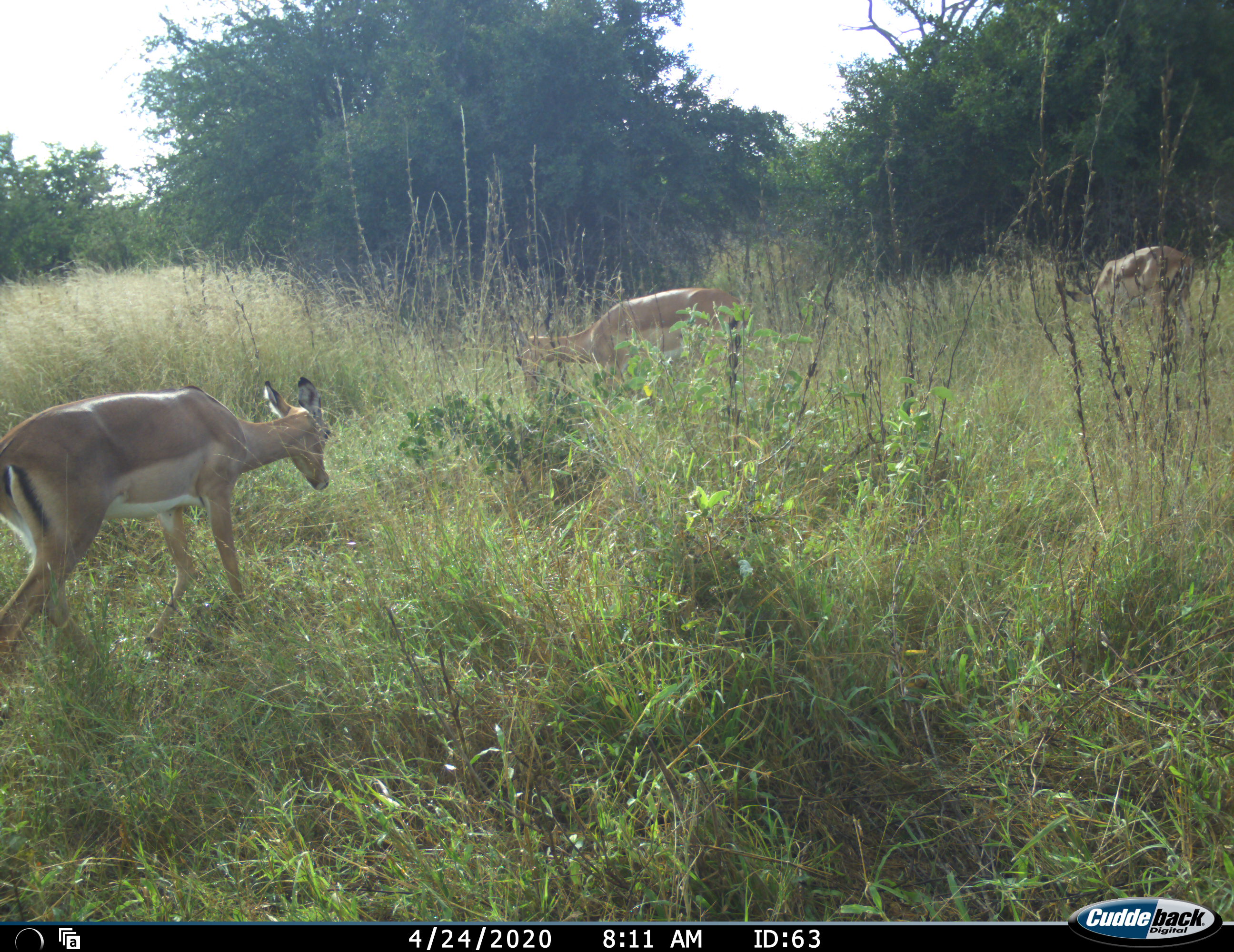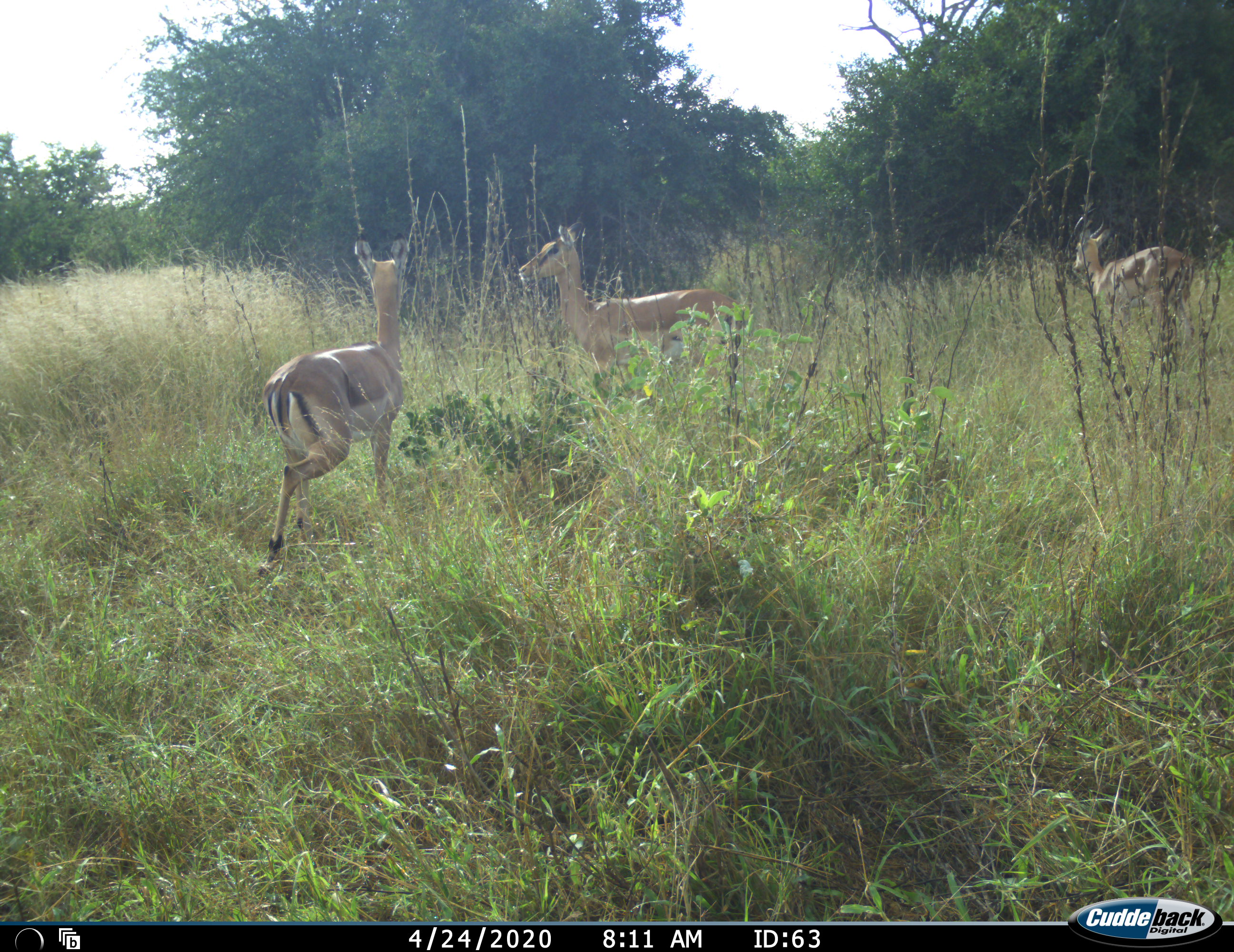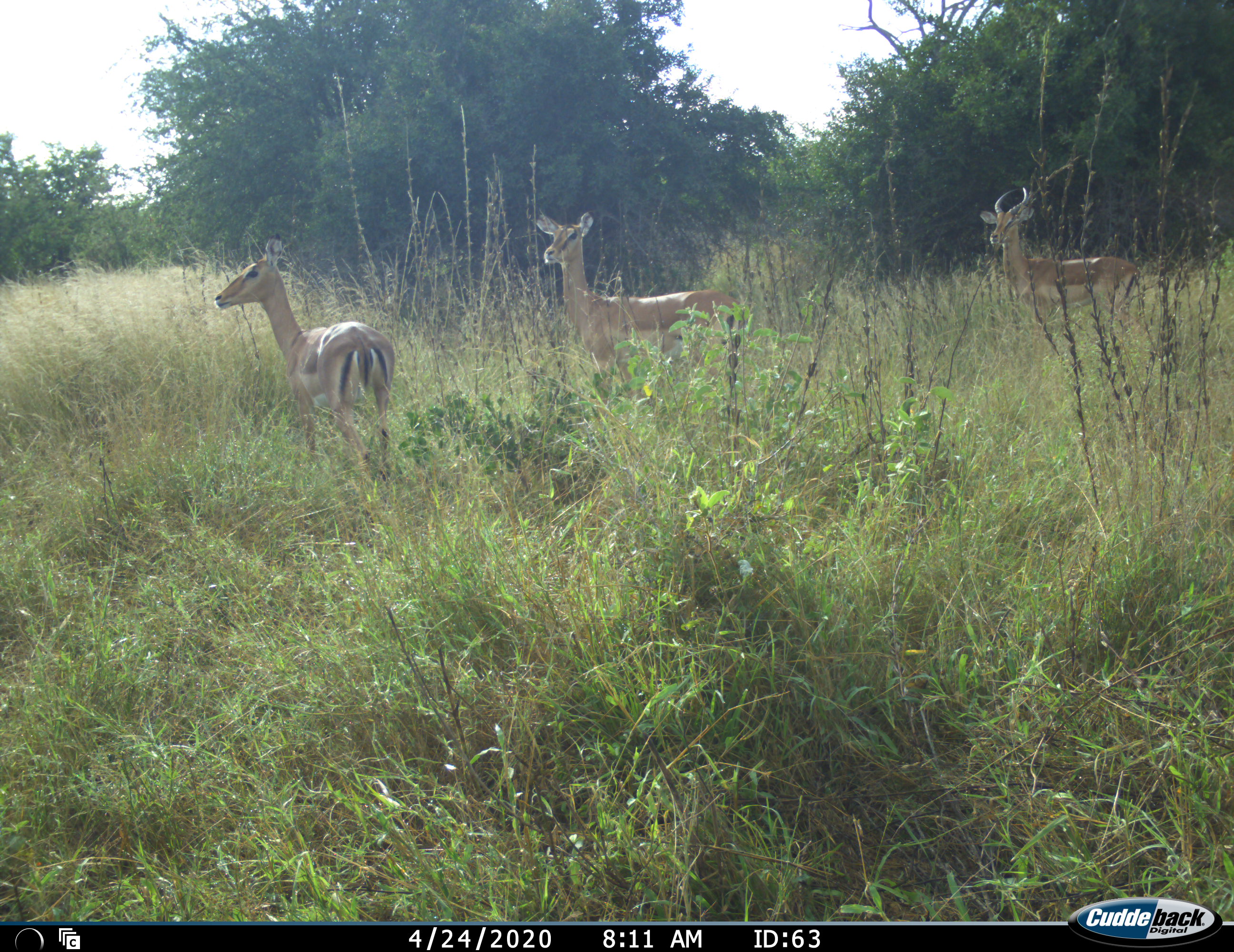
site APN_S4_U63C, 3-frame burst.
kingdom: Animalia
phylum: Chordata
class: Mammalia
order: Artiodactyla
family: Bovidae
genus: Aepyceros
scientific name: Aepyceros melampus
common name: impala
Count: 3.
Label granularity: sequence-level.